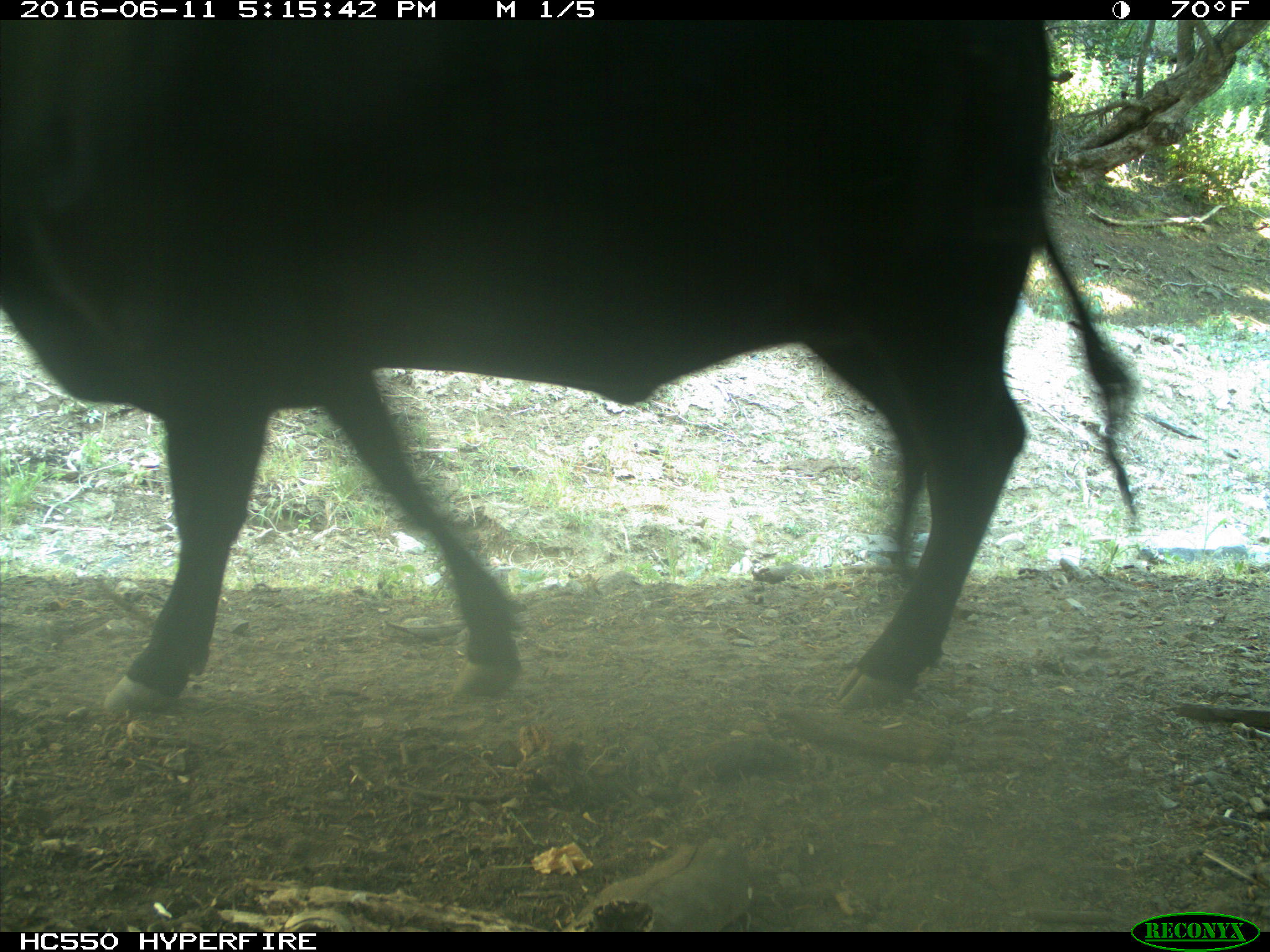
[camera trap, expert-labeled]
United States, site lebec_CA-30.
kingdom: Animalia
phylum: Chordata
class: Mammalia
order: Artiodactyla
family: Bovidae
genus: Bos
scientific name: Bos taurus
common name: domestic cow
Bos taurus (domestic cow).